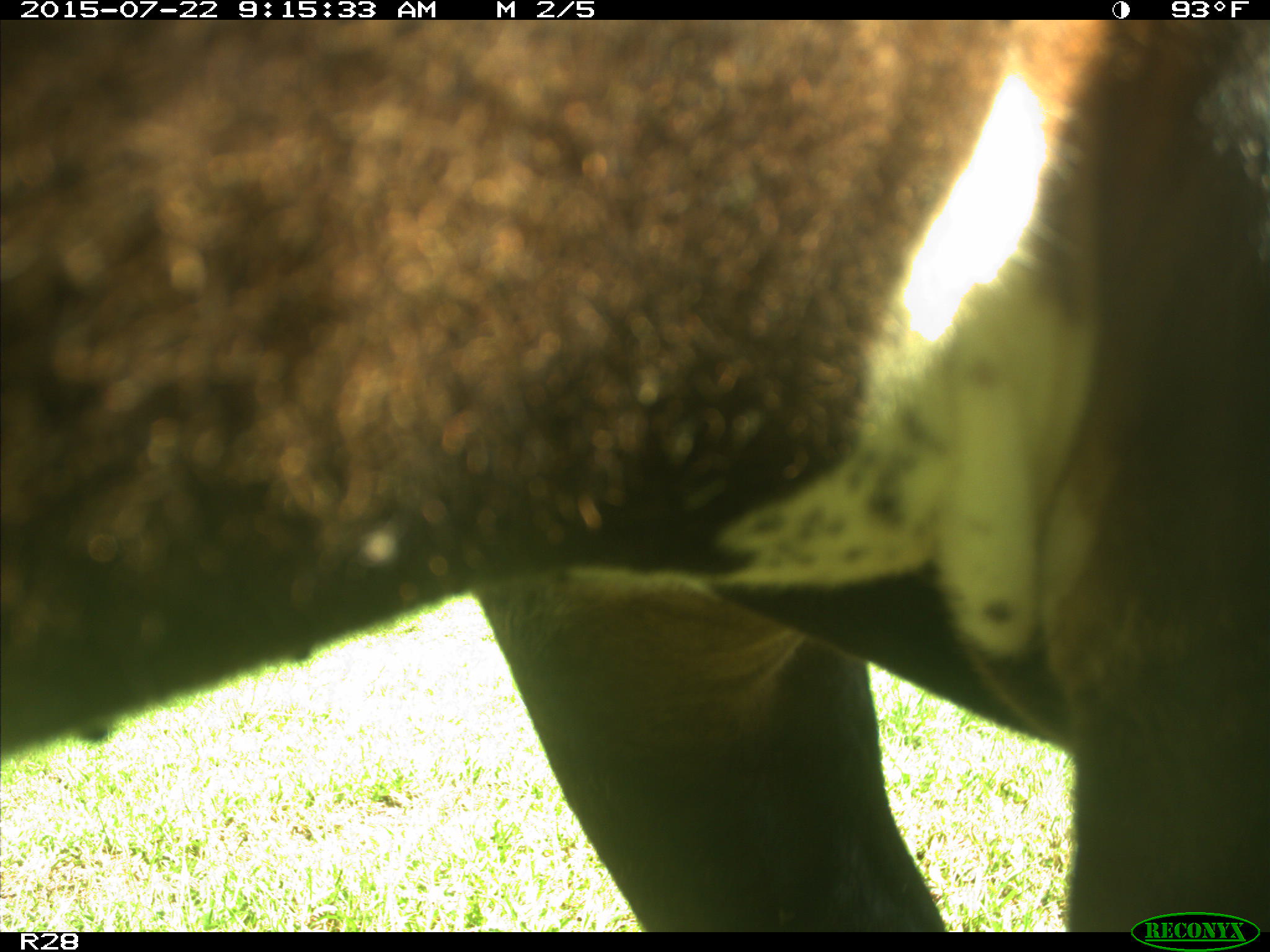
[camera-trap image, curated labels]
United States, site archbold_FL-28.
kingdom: Animalia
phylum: Chordata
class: Mammalia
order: Artiodactyla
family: Bovidae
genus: Bos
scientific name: Bos taurus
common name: domestic cow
Bos taurus (domestic cow).